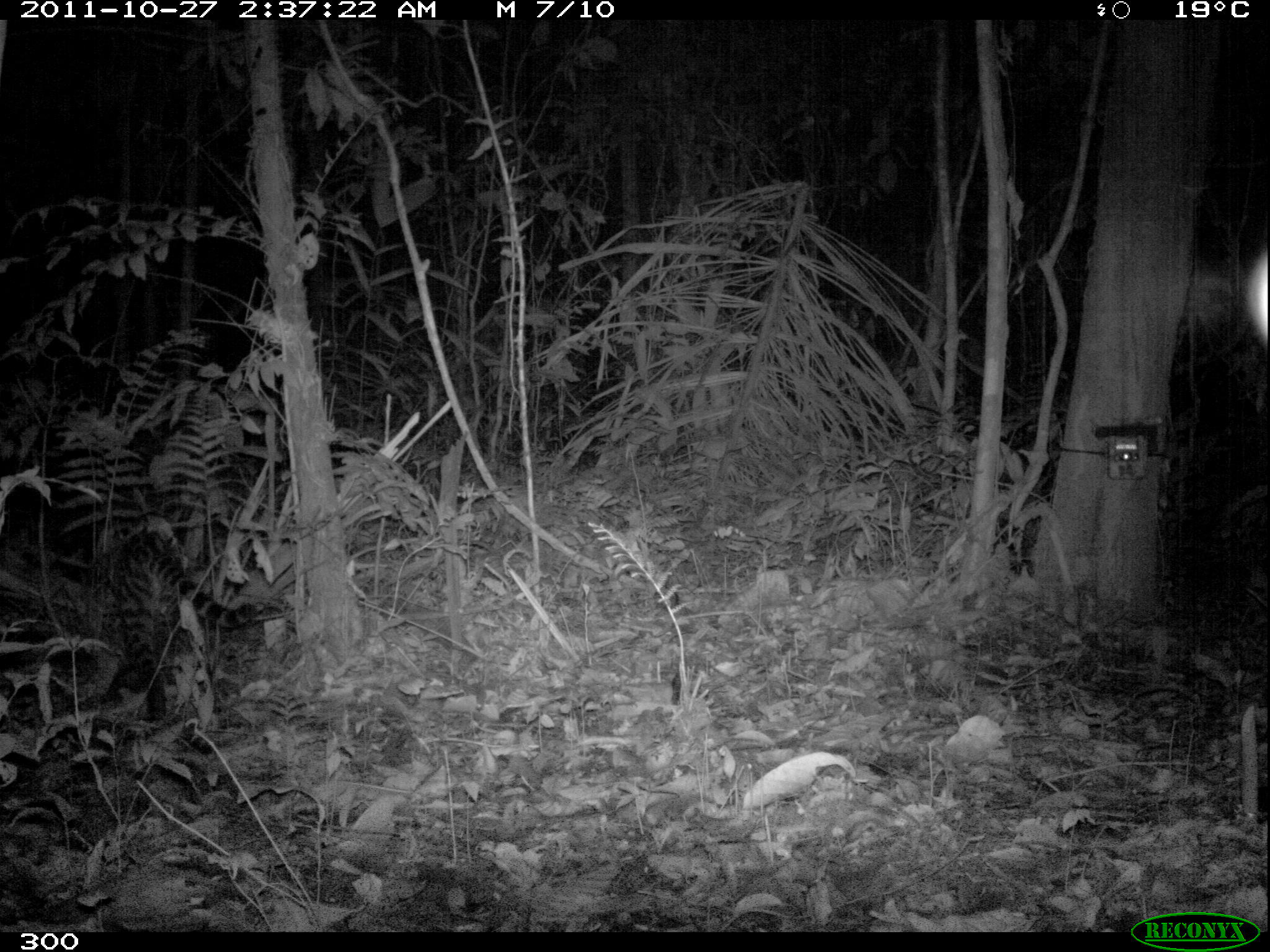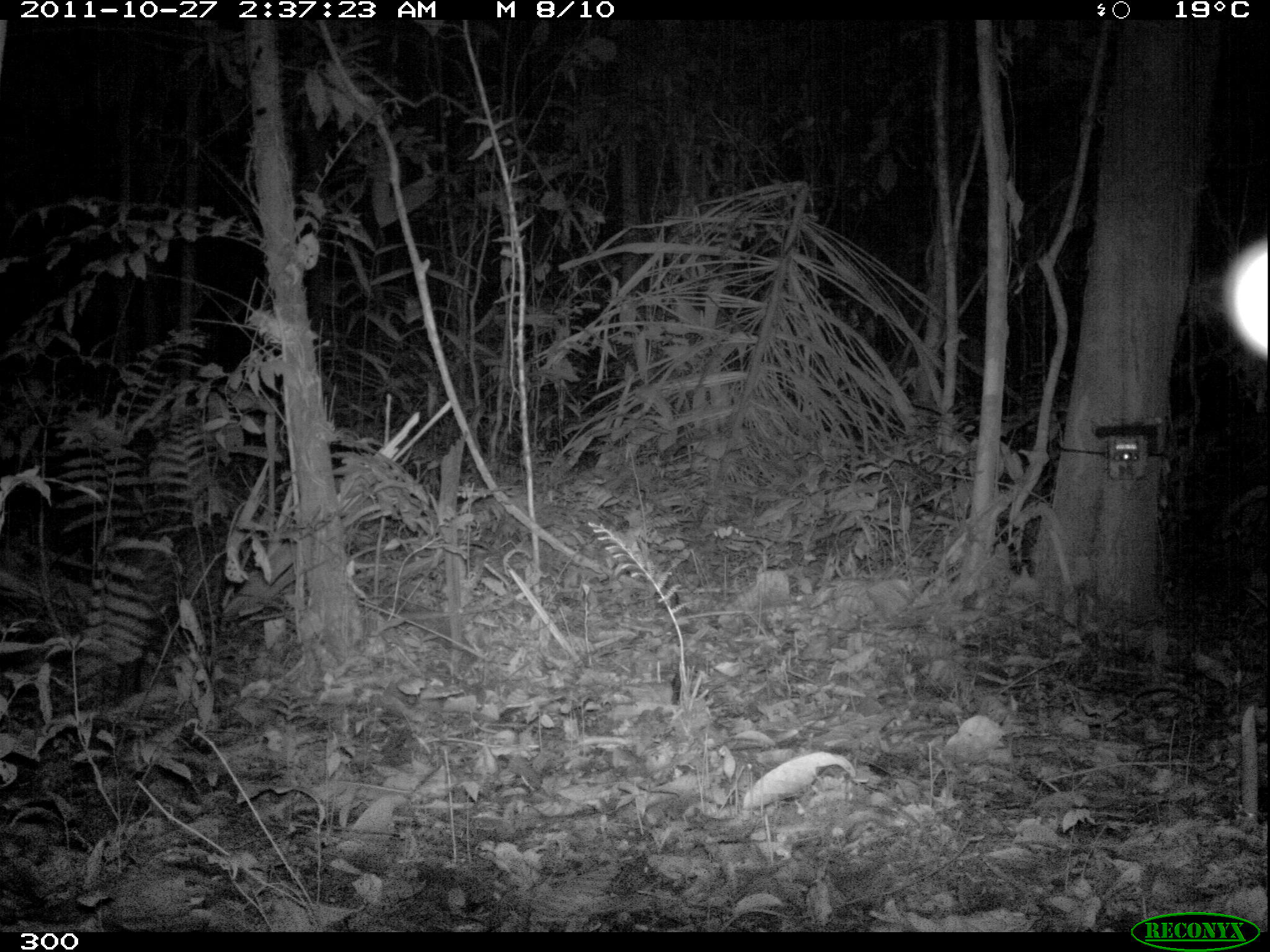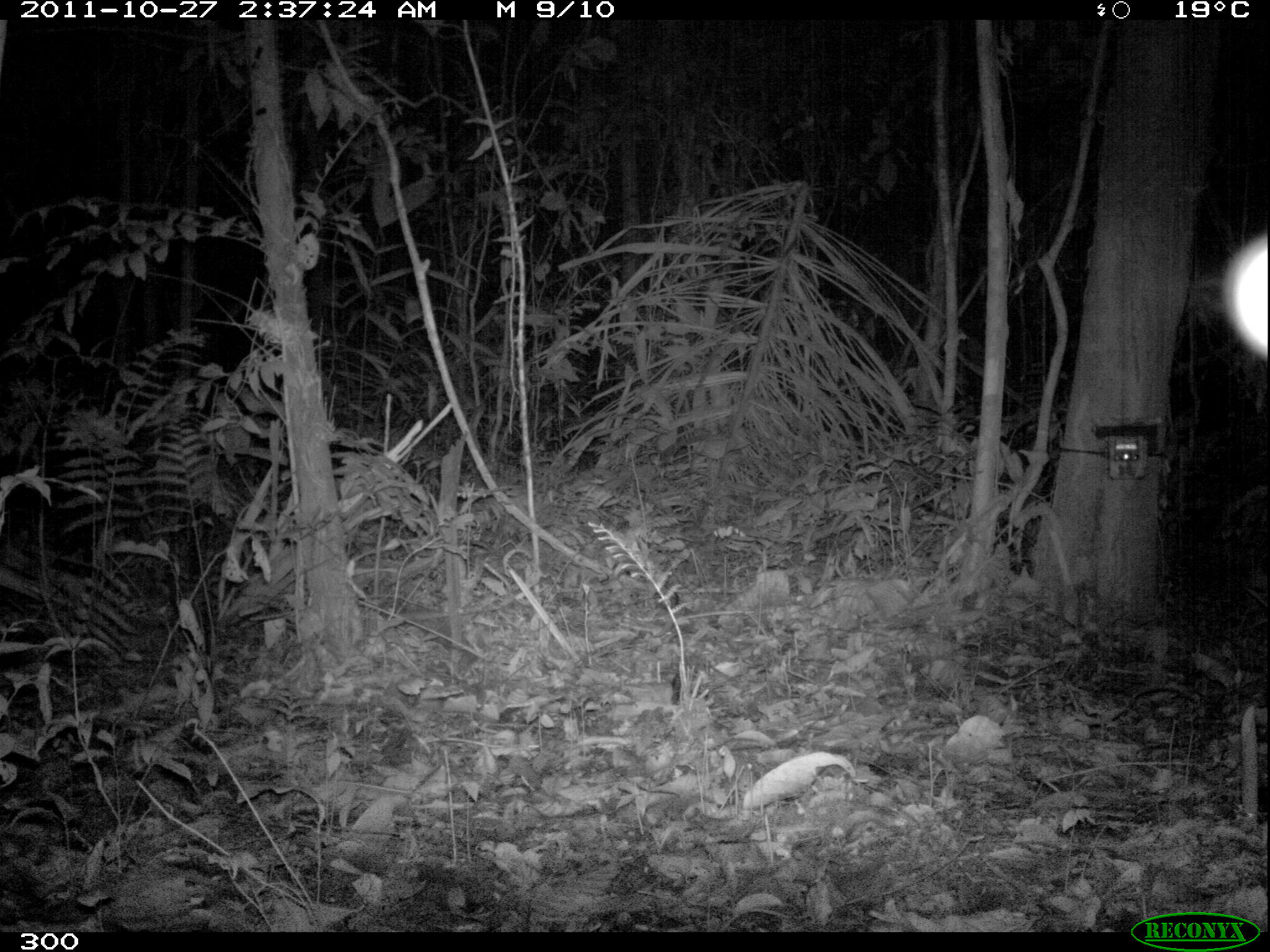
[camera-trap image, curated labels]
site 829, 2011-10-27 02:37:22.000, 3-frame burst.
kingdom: Animalia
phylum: Chordata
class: Mammalia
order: Carnivora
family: Felidae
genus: Leopardus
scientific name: Leopardus pardalis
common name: ocelot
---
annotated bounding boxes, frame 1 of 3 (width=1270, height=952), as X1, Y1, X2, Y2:
leopardus pardalis: 96, 513, 250, 720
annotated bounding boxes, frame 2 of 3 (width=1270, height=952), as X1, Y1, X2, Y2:
leopardus pardalis: 85, 507, 228, 692